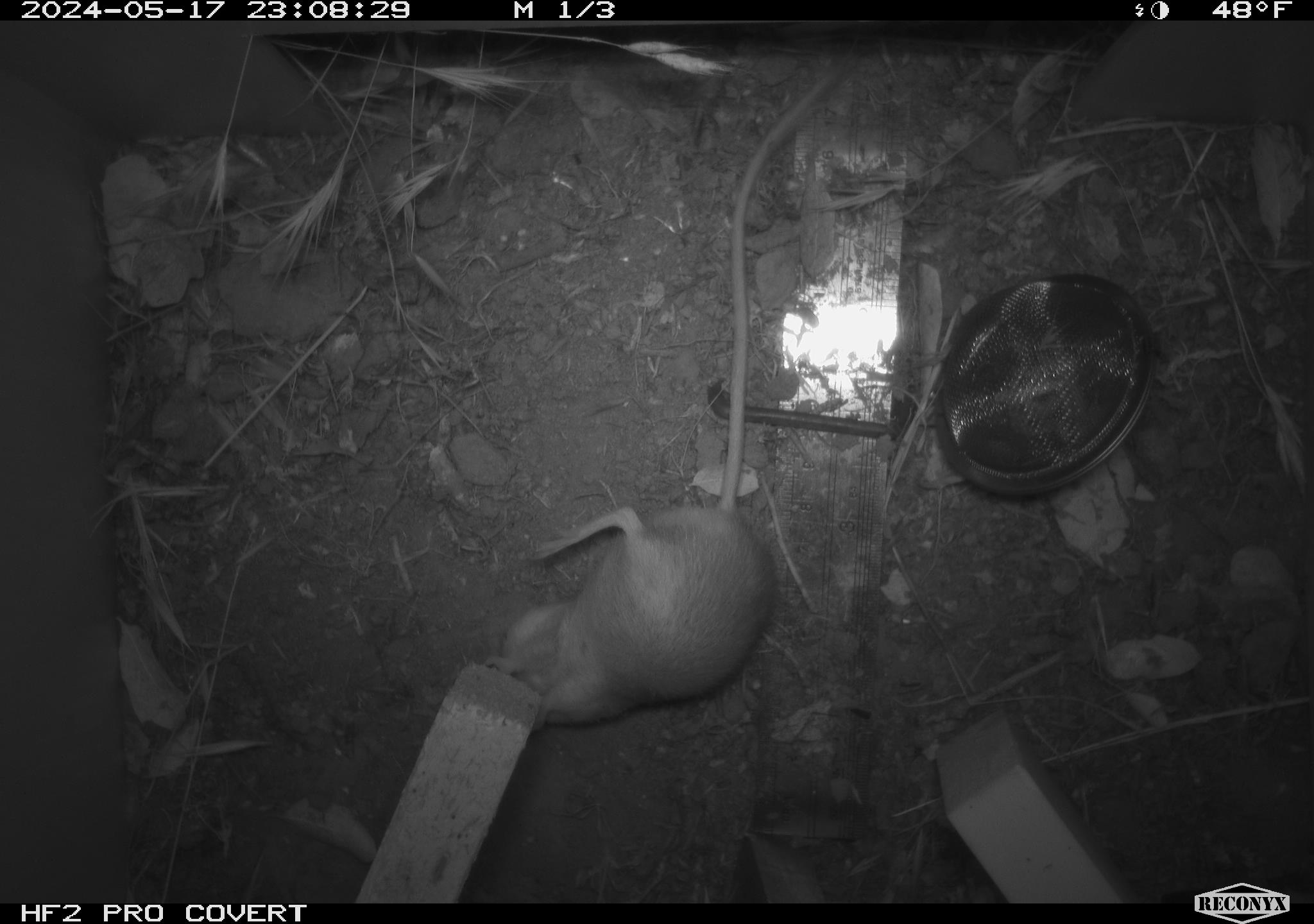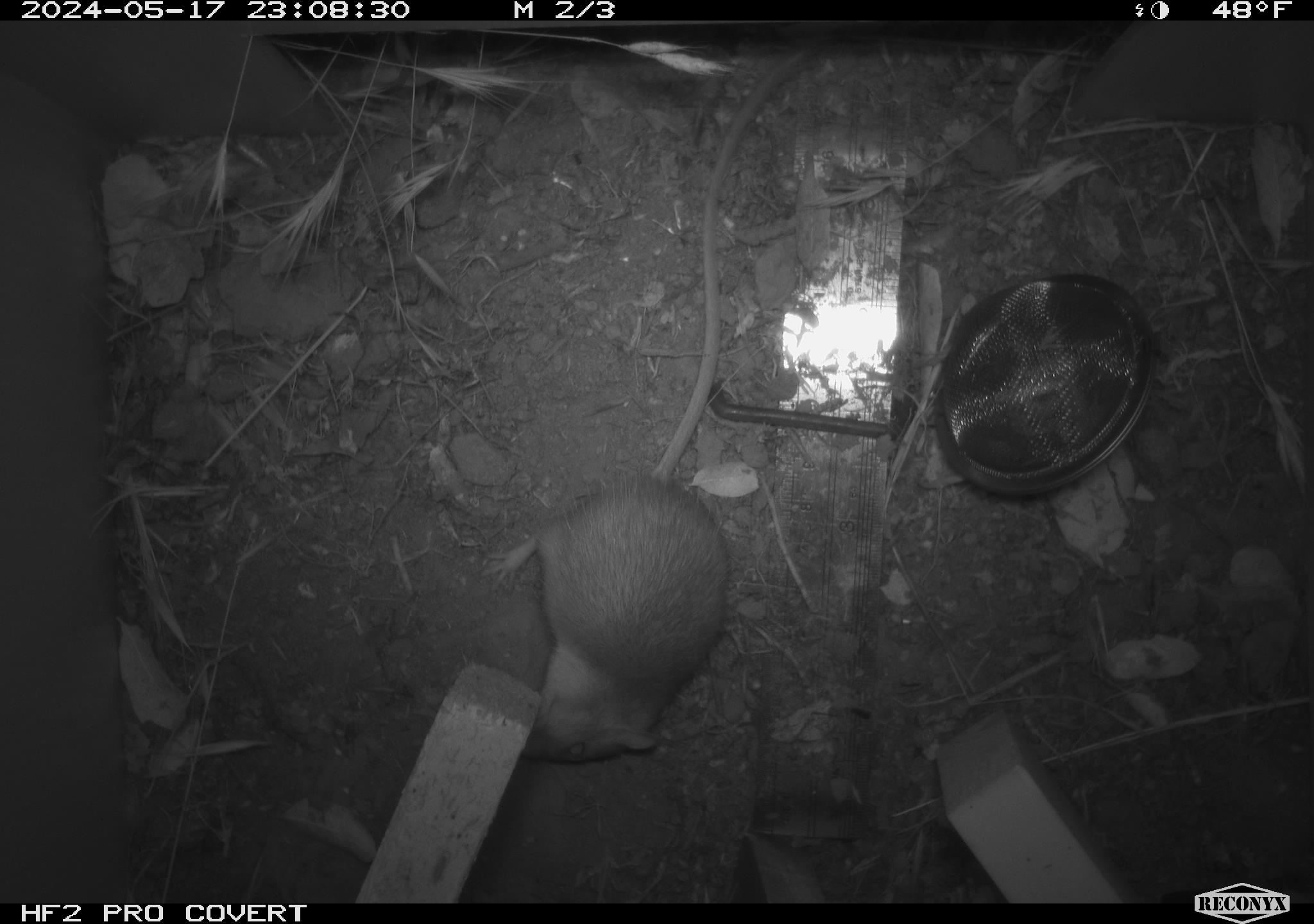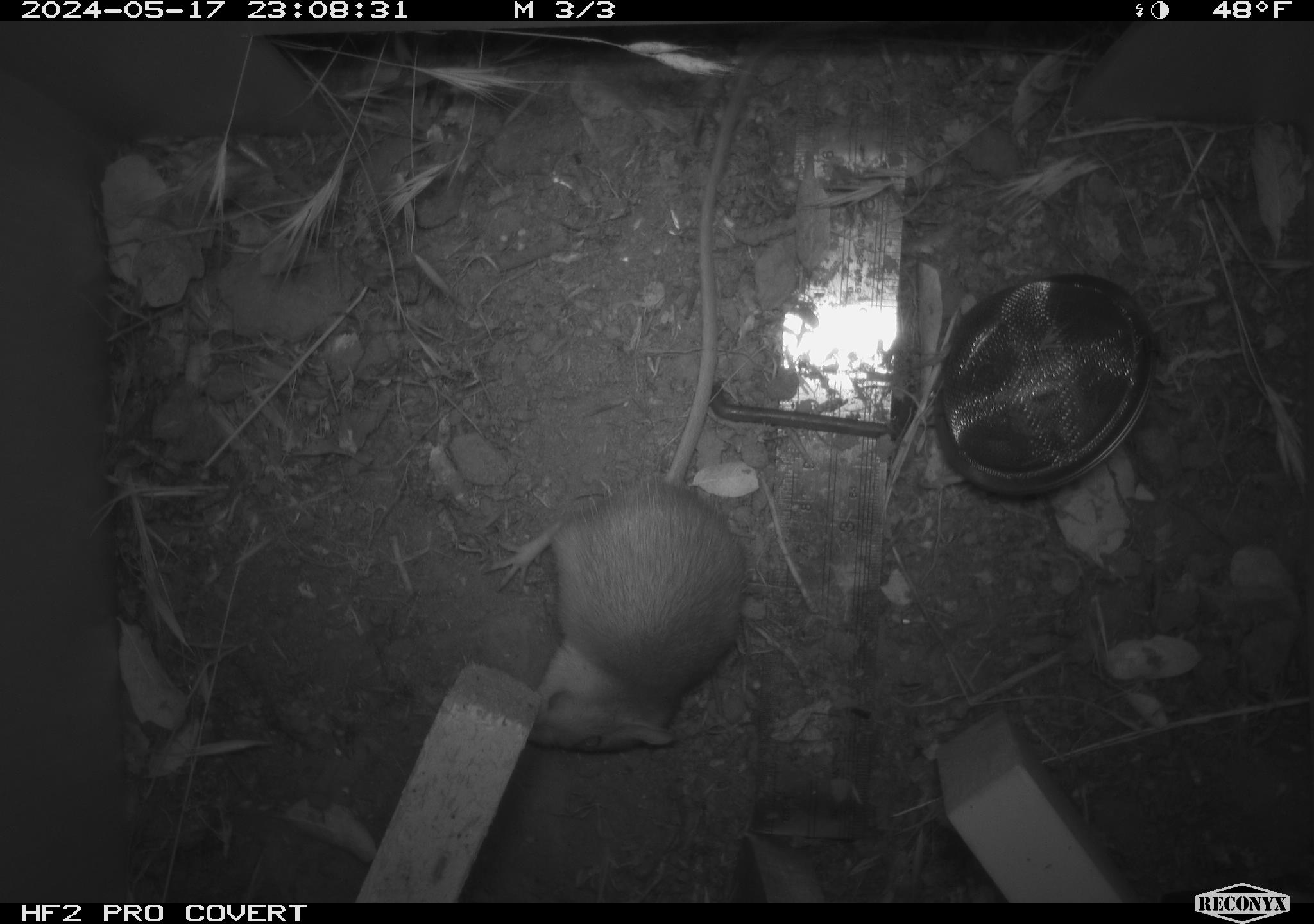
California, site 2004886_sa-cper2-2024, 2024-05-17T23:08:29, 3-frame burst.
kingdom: Animalia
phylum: Chordata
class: Mammalia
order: Rodentia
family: Heteromyidae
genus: Dipodomys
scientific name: Dipodomys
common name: kangaroo rats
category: dipodomys species